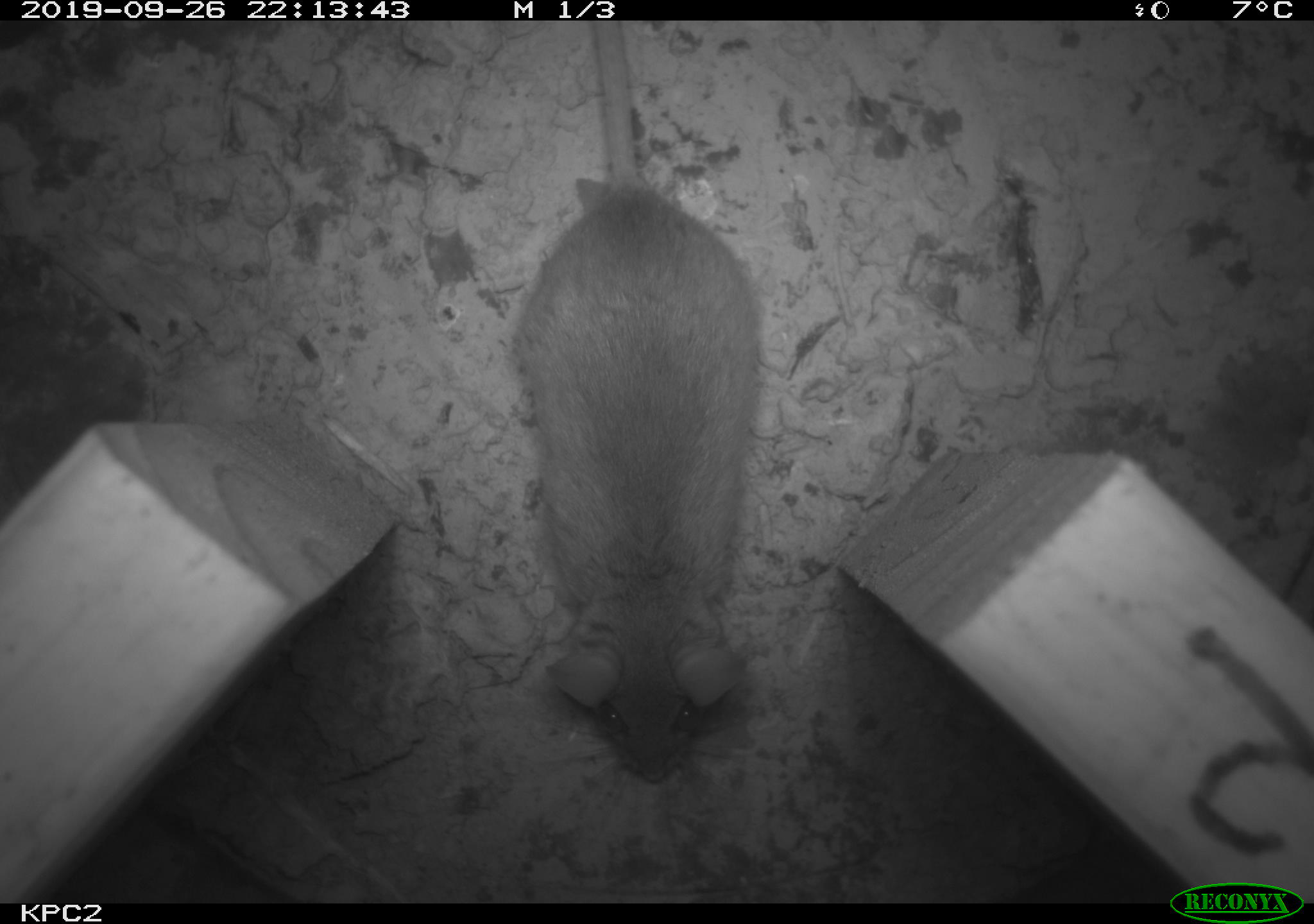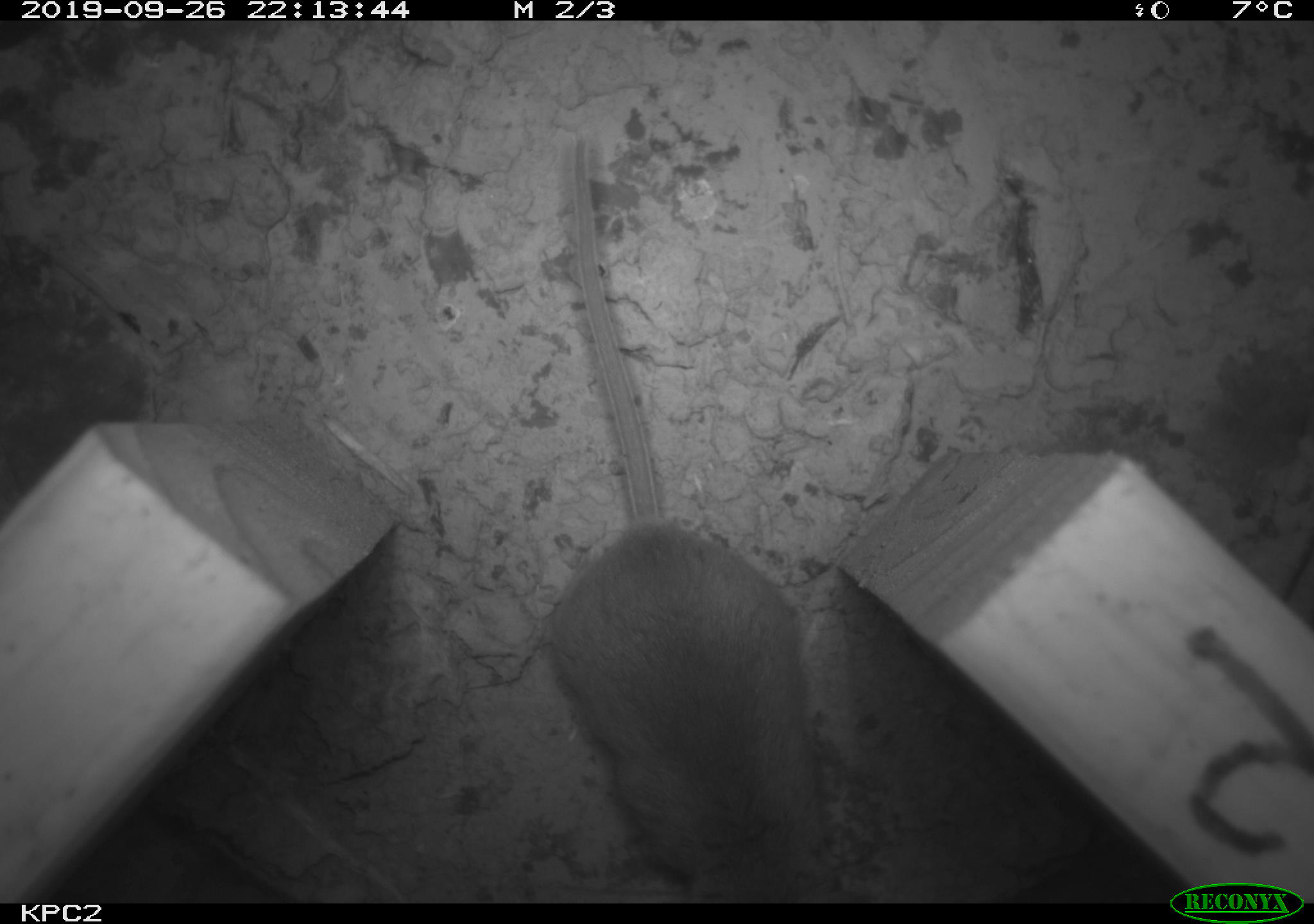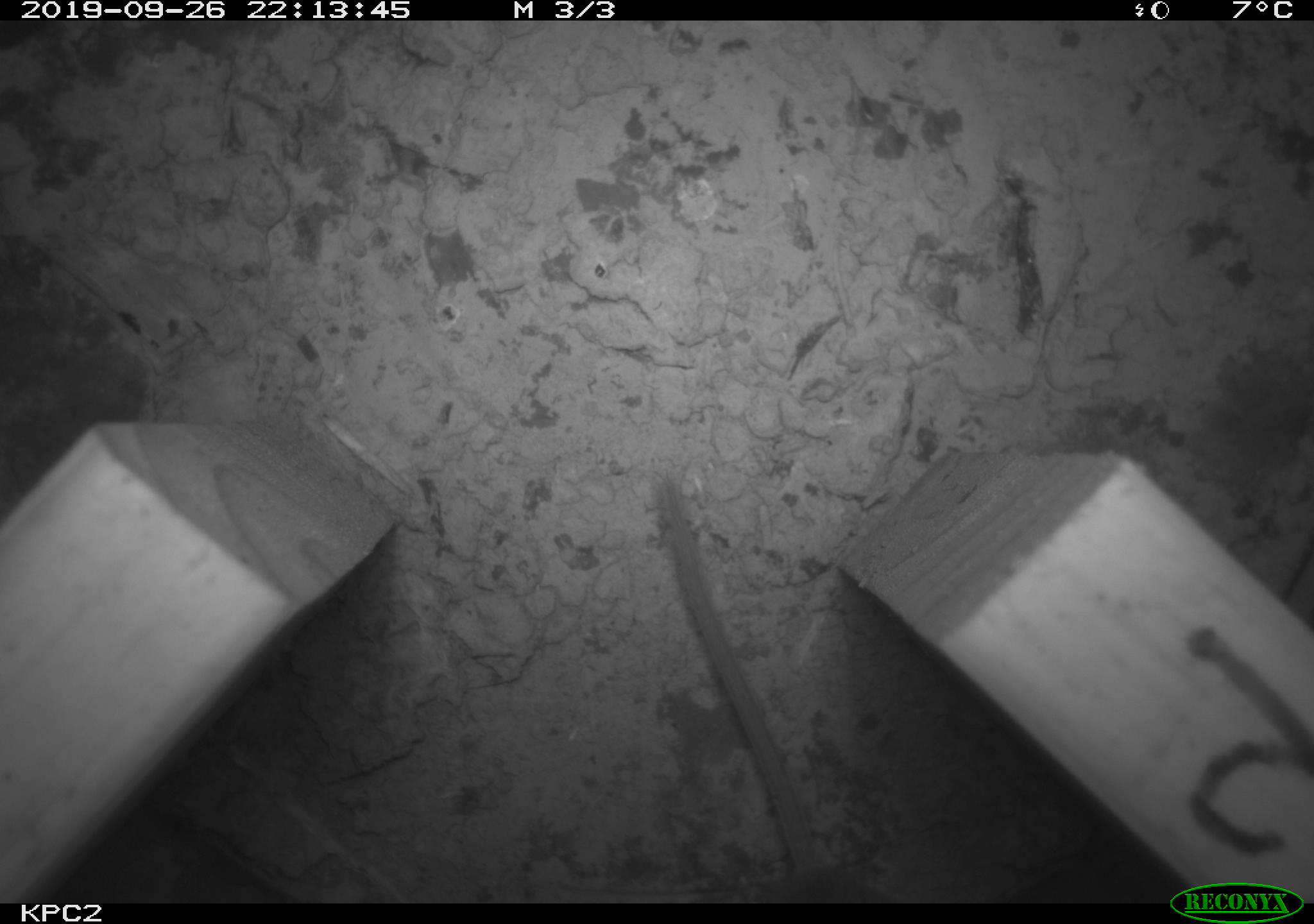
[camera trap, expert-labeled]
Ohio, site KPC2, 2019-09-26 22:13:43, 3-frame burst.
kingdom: Animalia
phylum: Chordata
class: Mammalia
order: Rodentia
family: Cricetidae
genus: Peromyscus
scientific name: Peromyscus leucopus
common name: white-footed mouse